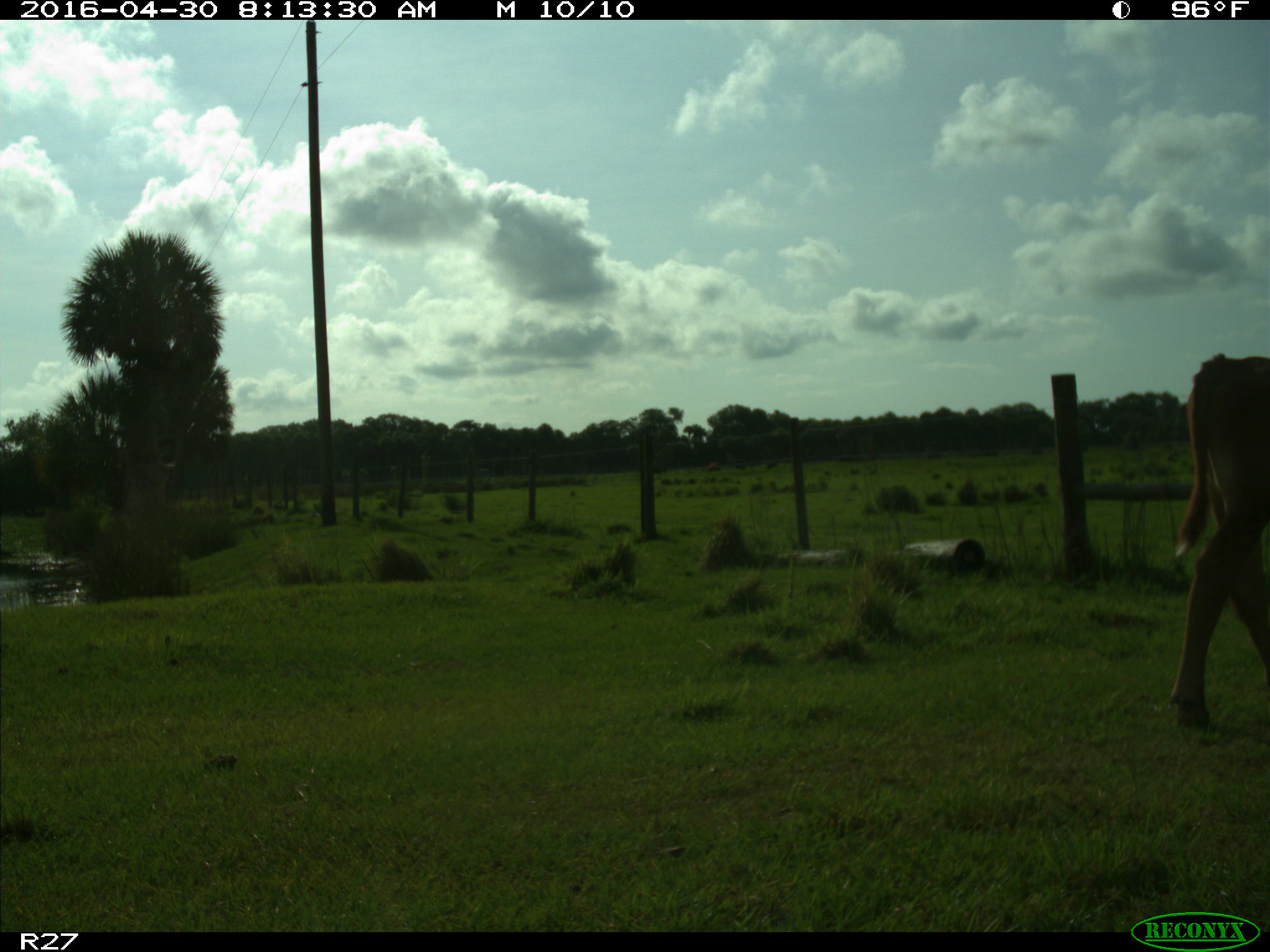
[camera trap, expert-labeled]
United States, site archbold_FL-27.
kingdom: Animalia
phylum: Chordata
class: Mammalia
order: Artiodactyla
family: Bovidae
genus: Bos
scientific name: Bos taurus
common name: domestic cow